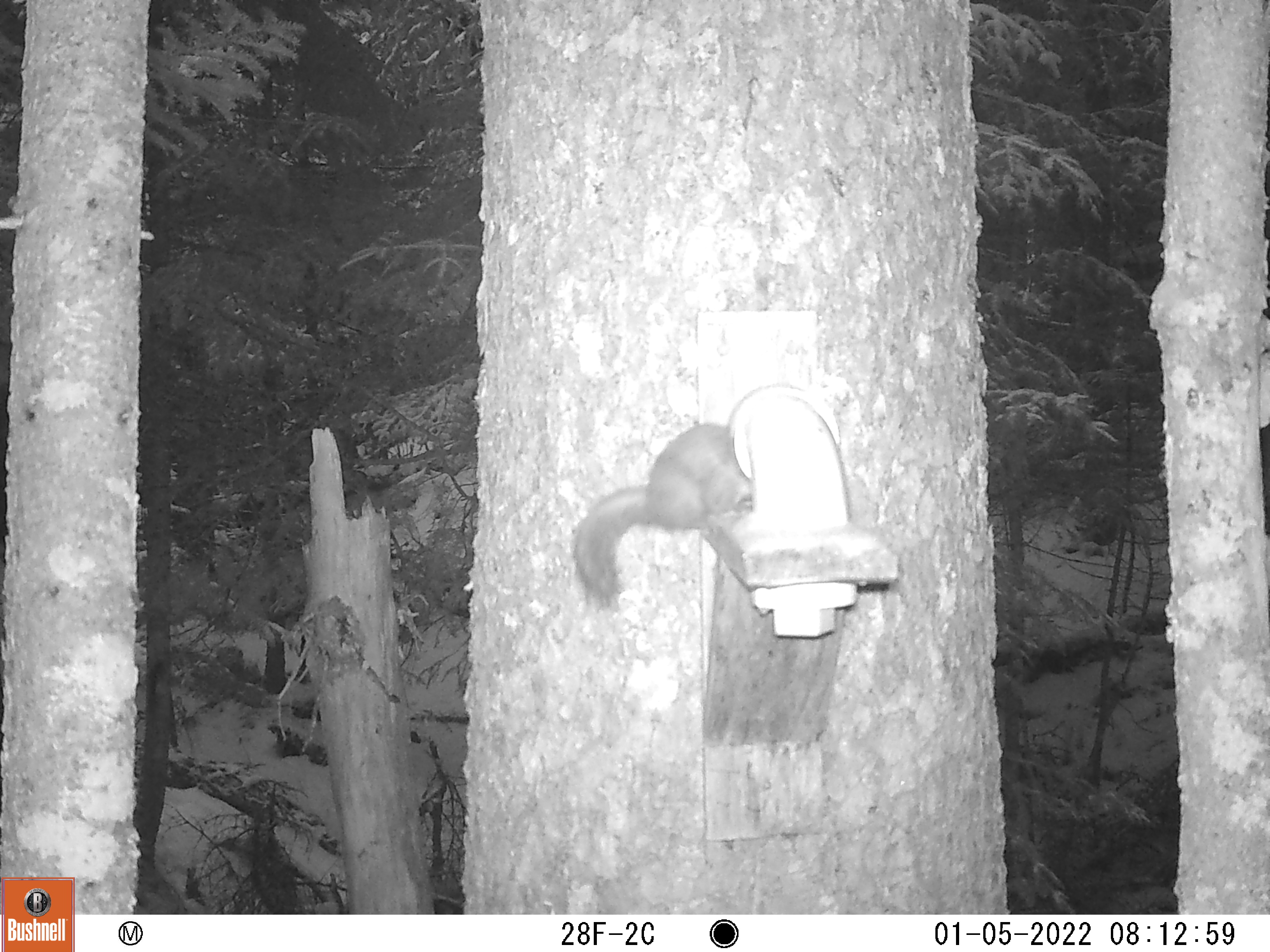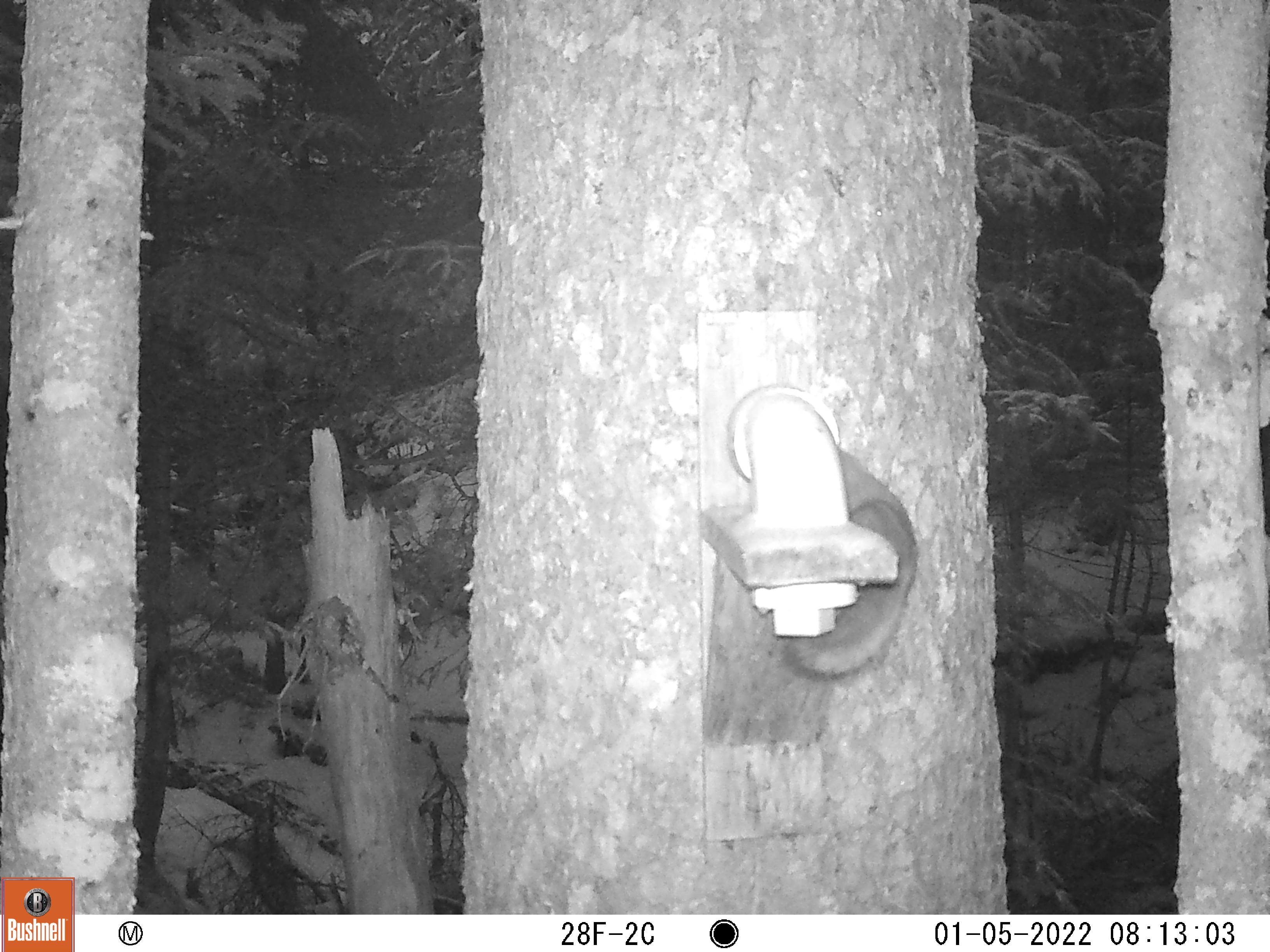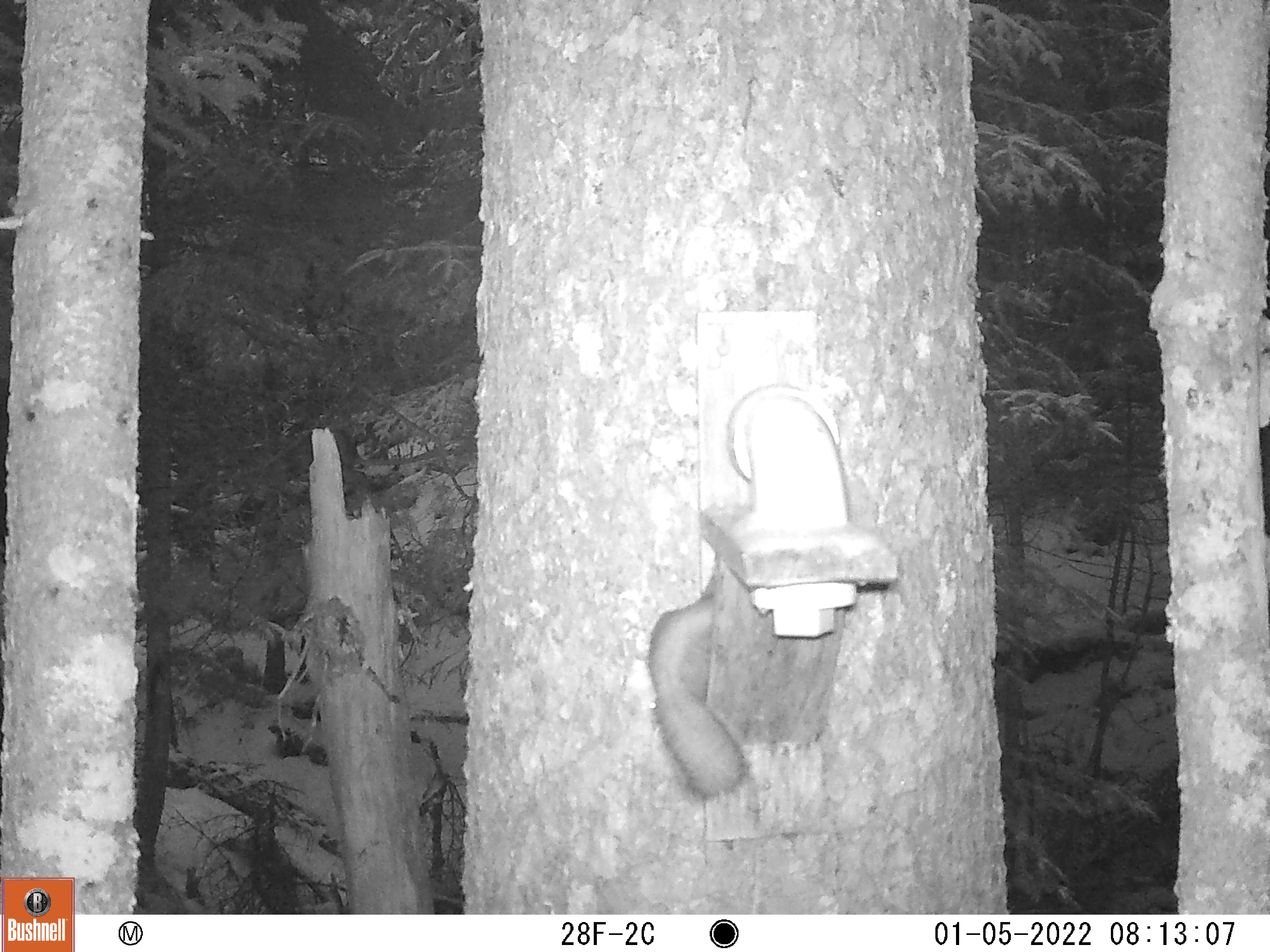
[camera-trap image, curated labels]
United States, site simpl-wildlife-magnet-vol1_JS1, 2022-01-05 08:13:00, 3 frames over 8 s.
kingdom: Animalia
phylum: Chordata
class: Mammalia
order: Rodentia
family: Sciuridae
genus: Tamiasciurus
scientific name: Tamiasciurus hudsonicus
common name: red squirrel